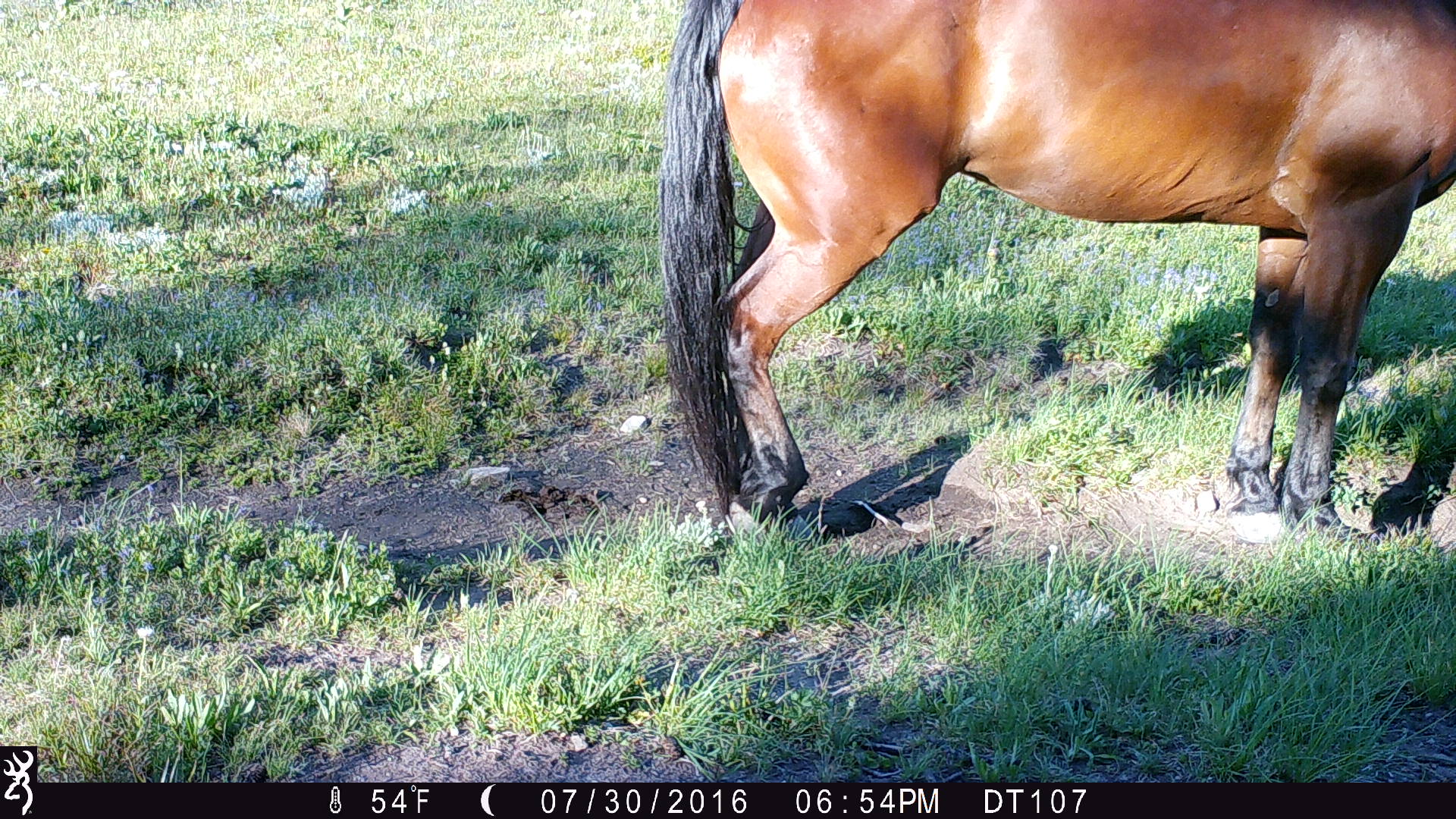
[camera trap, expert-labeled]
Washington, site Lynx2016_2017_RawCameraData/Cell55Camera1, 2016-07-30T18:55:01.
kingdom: Animalia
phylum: Chordata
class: Mammalia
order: Perissodactyla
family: Equidae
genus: Equus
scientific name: Equus caballus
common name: domestic horse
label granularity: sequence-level